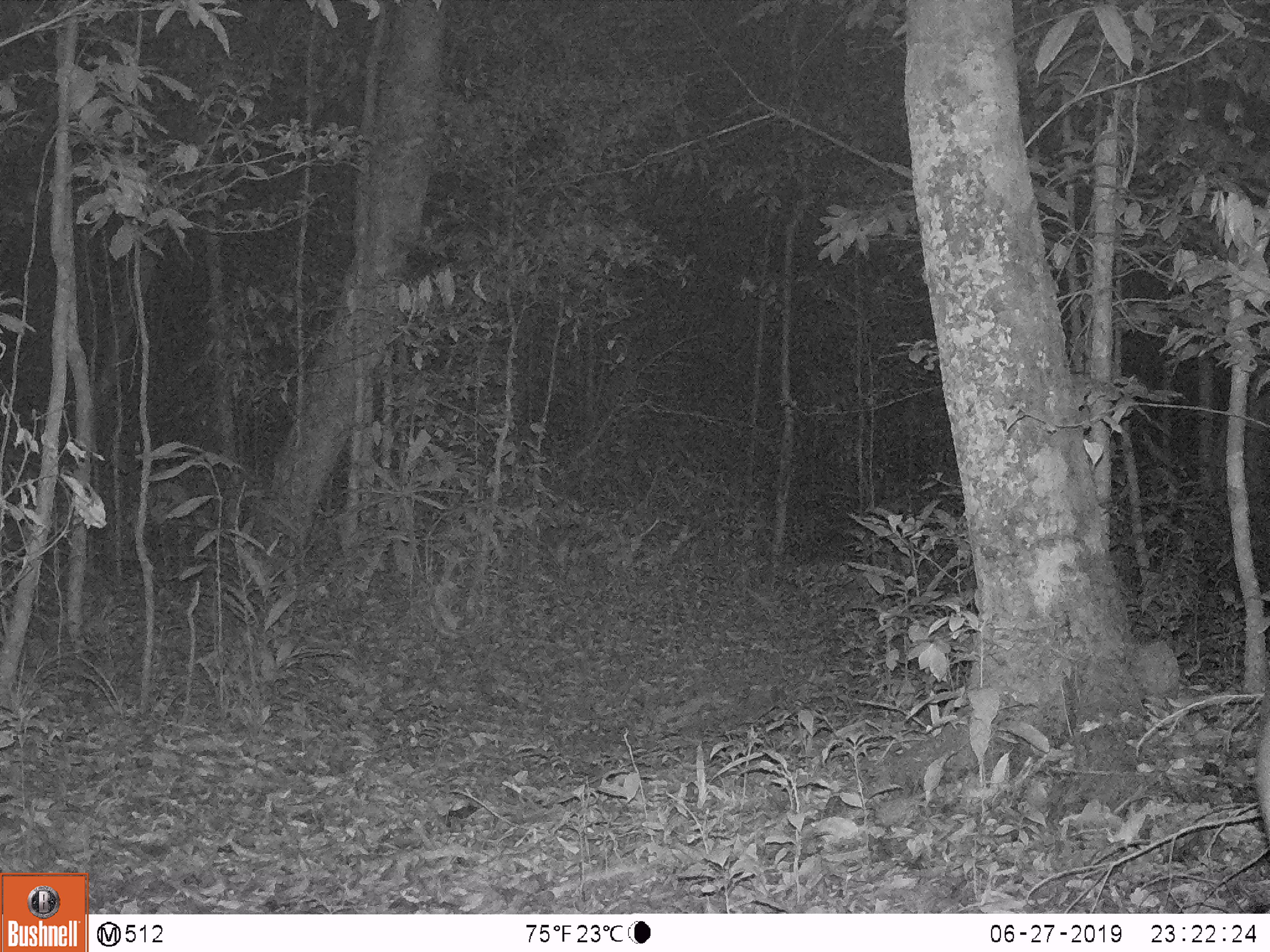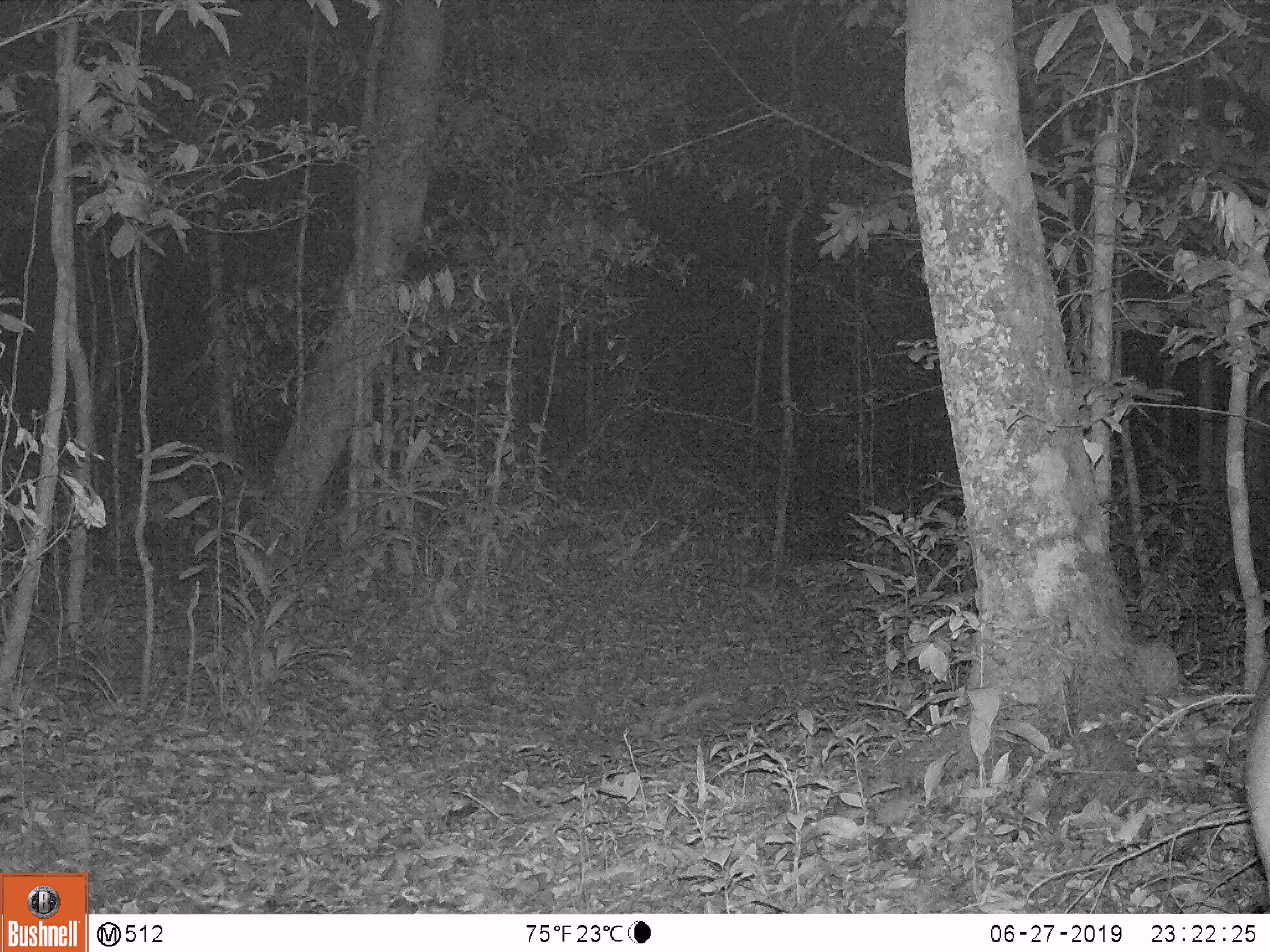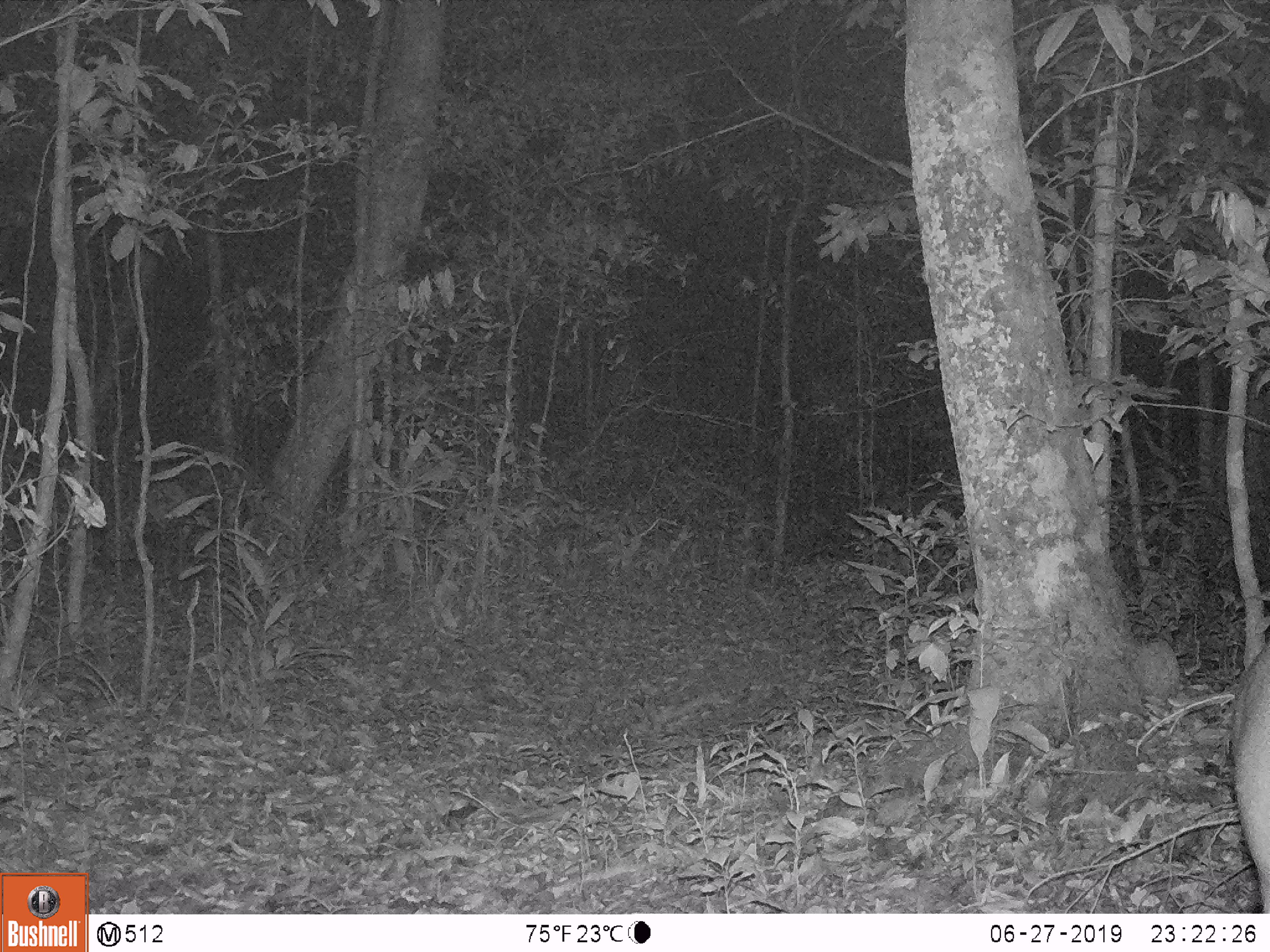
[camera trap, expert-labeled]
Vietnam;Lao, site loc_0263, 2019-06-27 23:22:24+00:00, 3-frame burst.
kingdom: Animalia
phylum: Chordata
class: Mammalia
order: Artiodactyla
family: Cervidae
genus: Muntiacus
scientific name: Muntiacus vuquangensis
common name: large-antlered muntjac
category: large antlered muntjac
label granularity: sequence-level